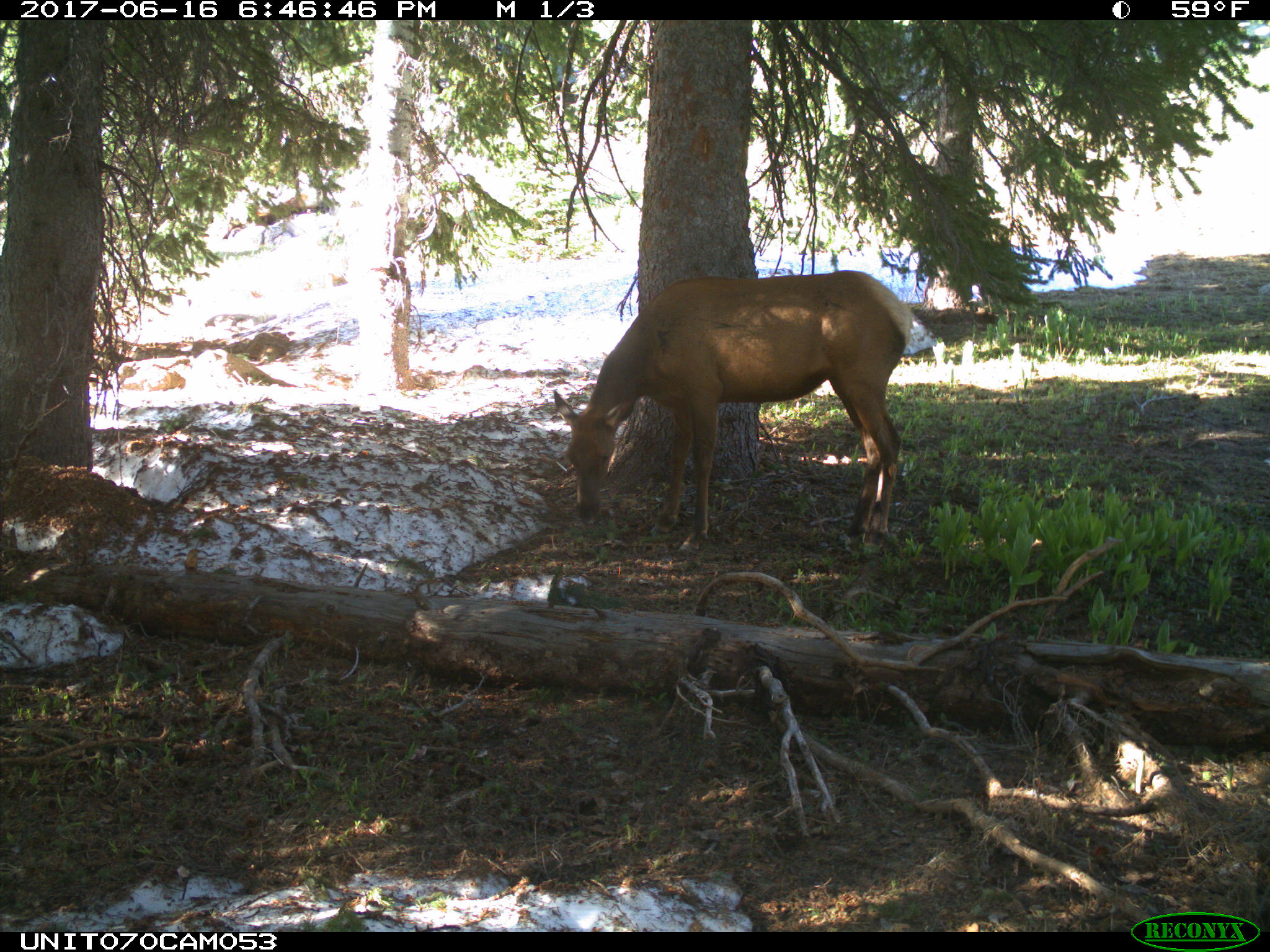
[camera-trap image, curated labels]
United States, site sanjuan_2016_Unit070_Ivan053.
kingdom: Animalia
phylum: Chordata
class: Mammalia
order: Artiodactyla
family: Cervidae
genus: Cervus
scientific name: Cervus elaphus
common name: red deer